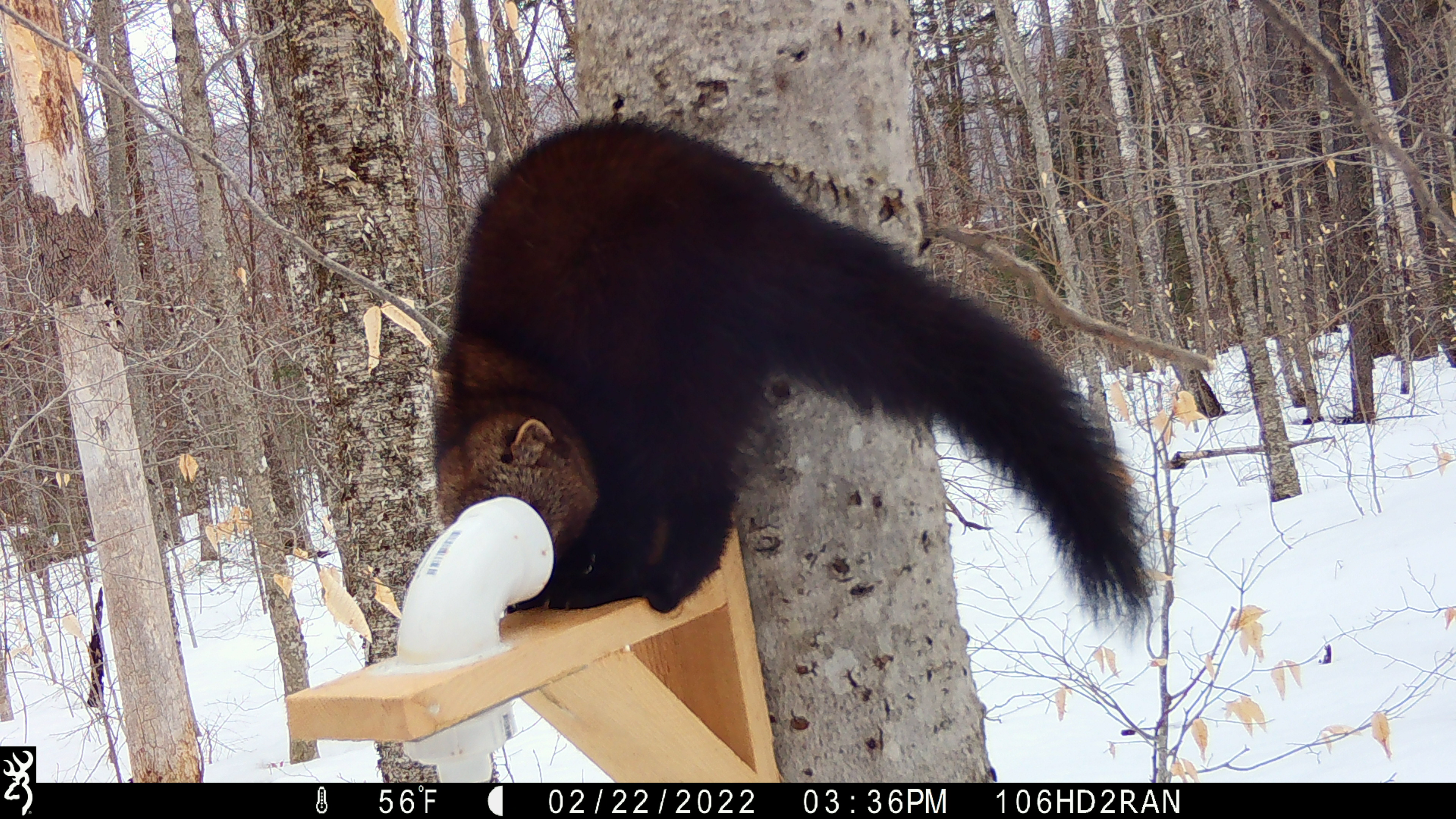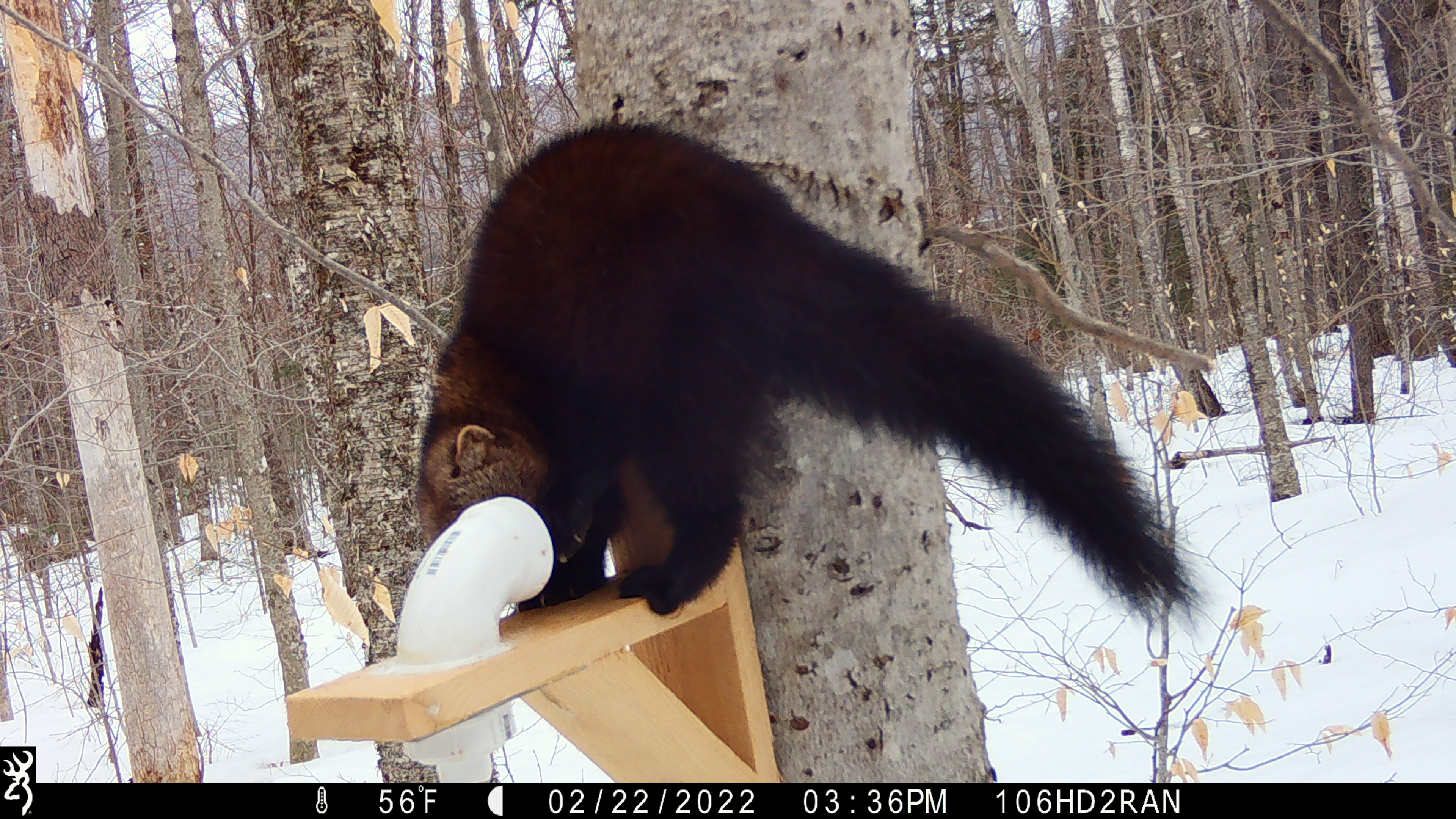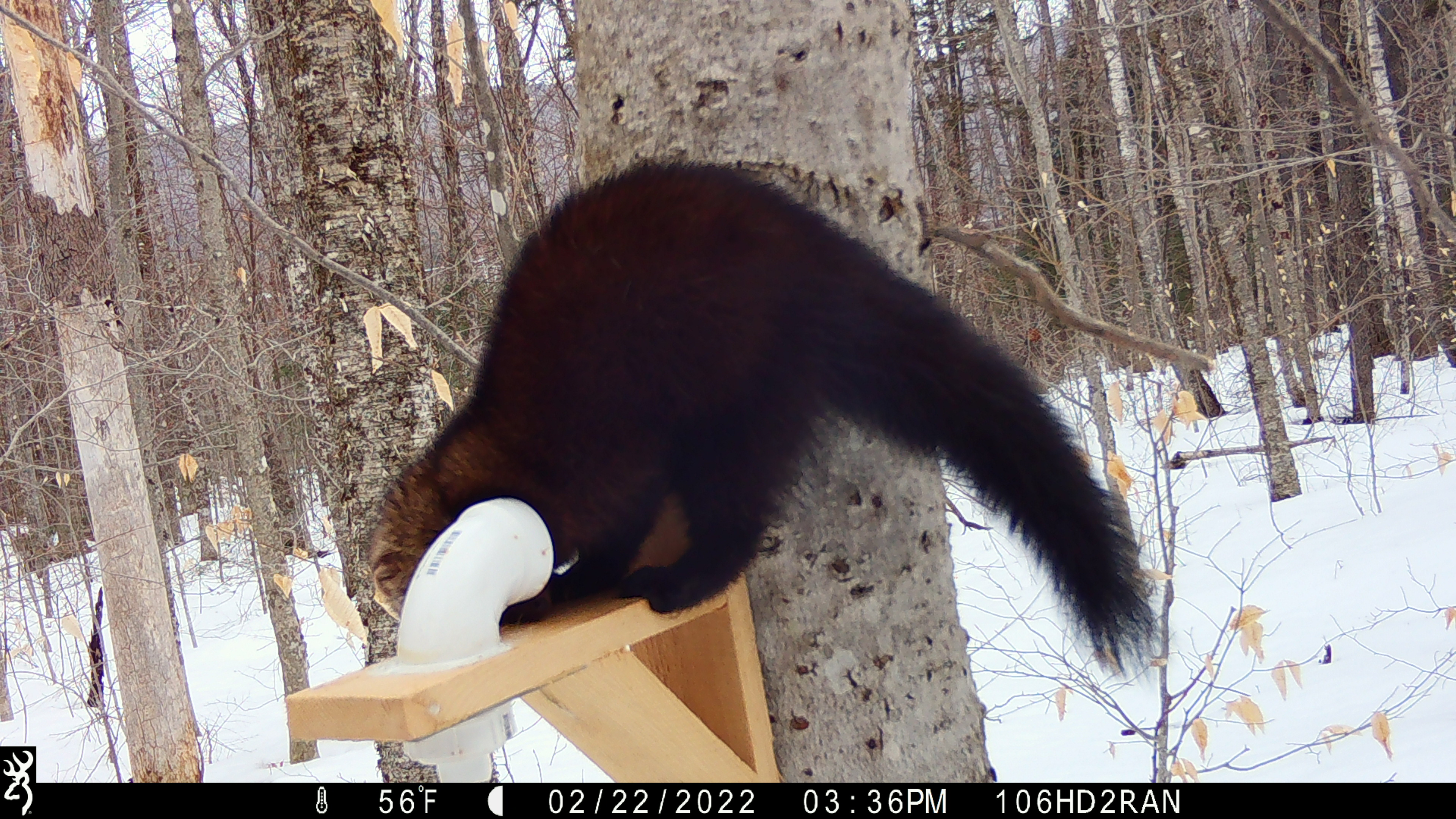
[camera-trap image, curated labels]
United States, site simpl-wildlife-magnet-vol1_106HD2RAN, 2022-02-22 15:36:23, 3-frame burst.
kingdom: Animalia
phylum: Chordata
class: Mammalia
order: Carnivora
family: Mustelidae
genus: Pekania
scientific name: Pekania pennanti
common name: fisher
Fisher (Pekania pennanti).